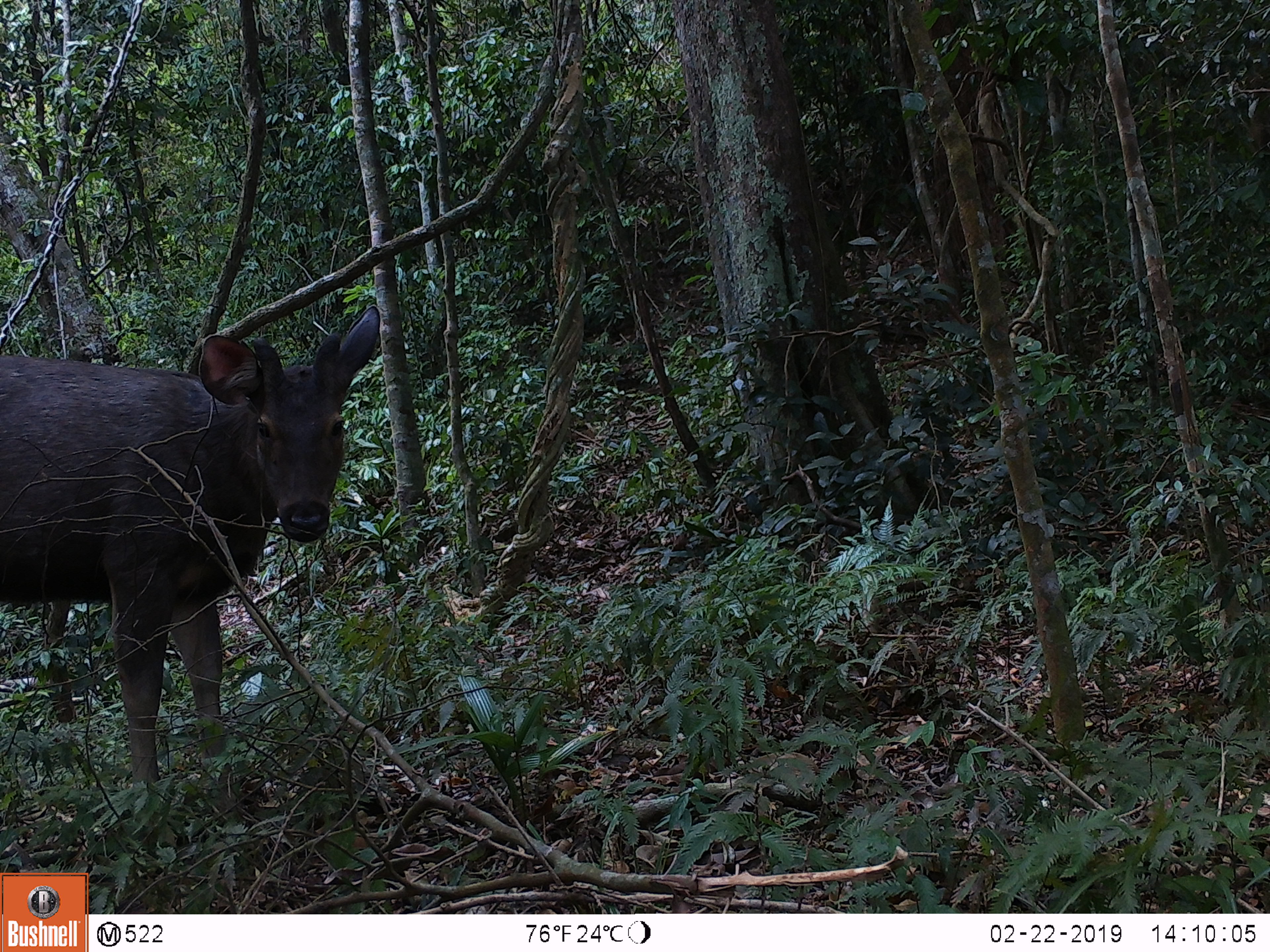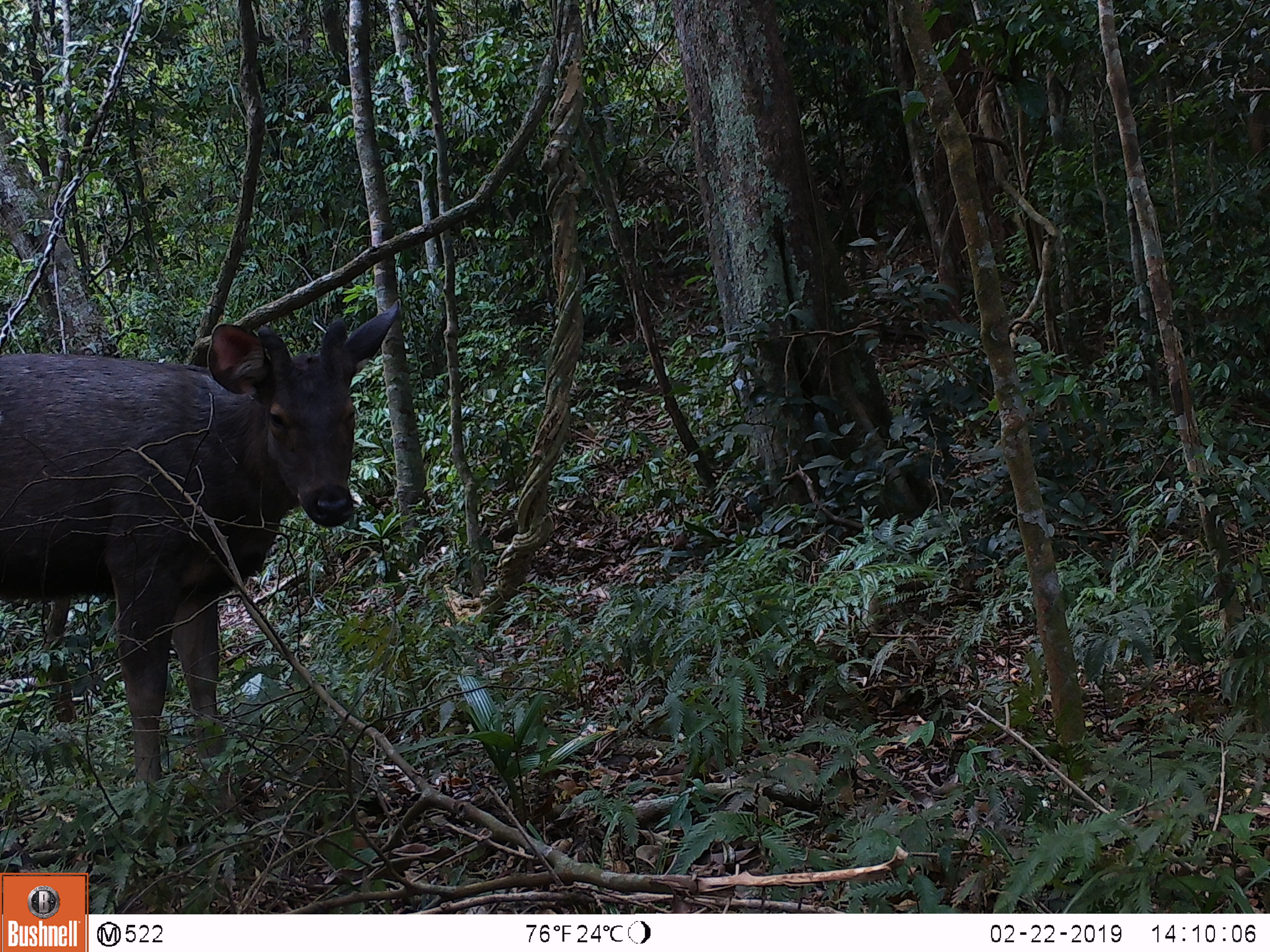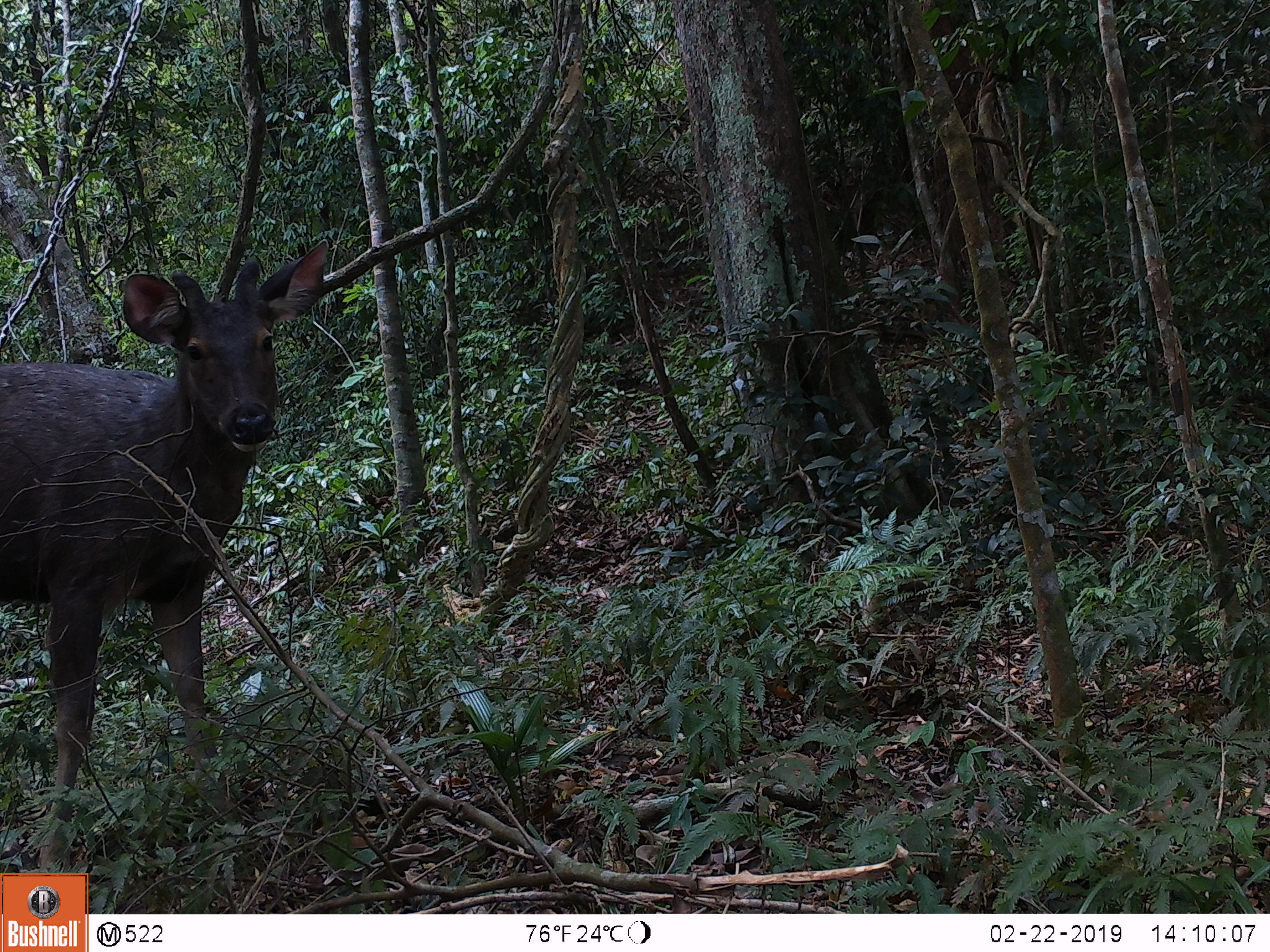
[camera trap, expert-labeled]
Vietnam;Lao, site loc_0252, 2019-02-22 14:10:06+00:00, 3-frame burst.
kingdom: Animalia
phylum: Chordata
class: Mammalia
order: Artiodactyla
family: Cervidae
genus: Rusa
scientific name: Rusa unicolor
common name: sambar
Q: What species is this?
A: Sambar (Rusa unicolor).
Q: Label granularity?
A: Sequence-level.